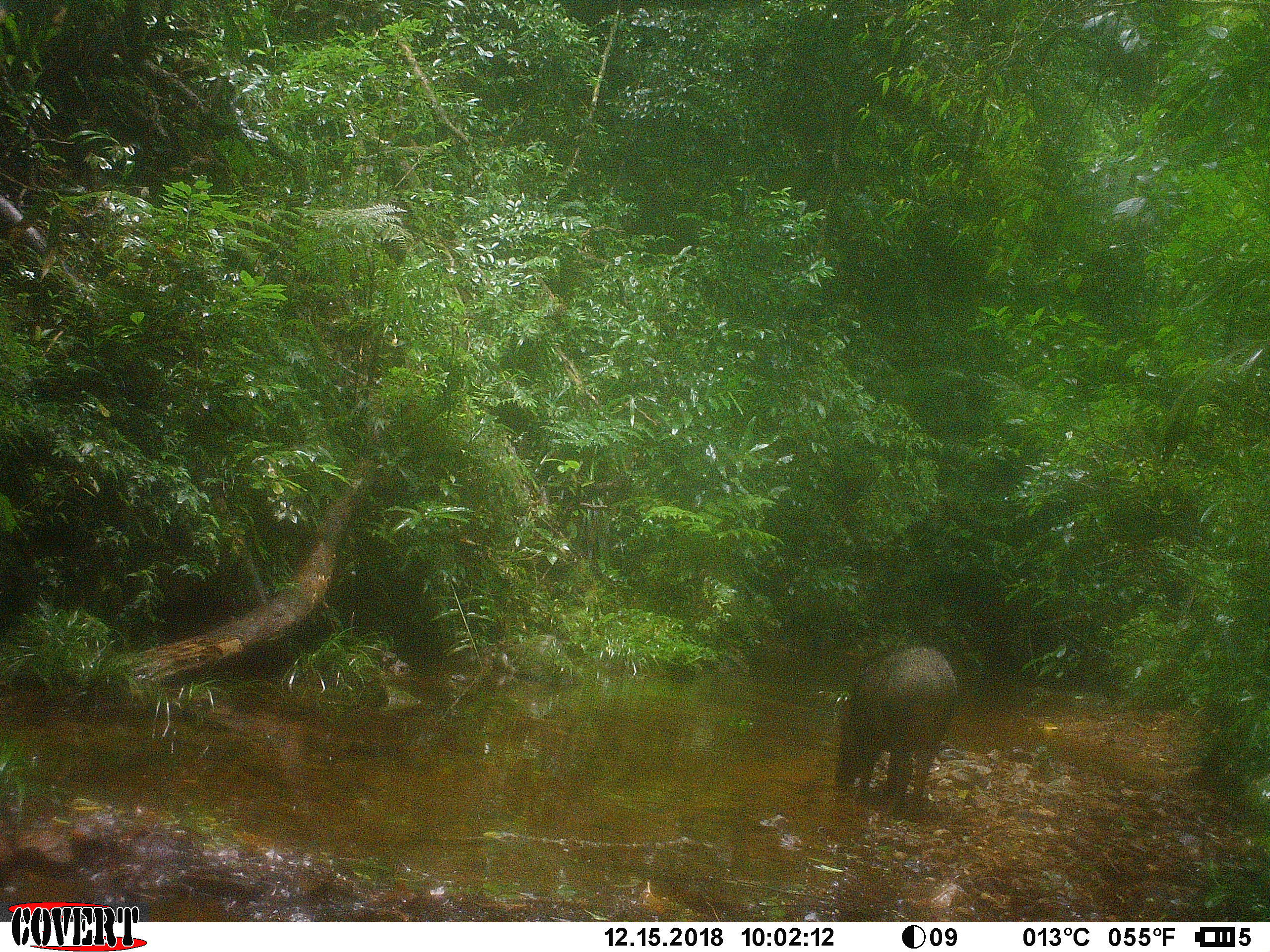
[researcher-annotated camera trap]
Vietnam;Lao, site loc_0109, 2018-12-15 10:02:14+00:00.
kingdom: Animalia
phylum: Chordata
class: Mammalia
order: Artiodactyla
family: Suidae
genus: Sus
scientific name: Sus scrofa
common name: eurasian wild pig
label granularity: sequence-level